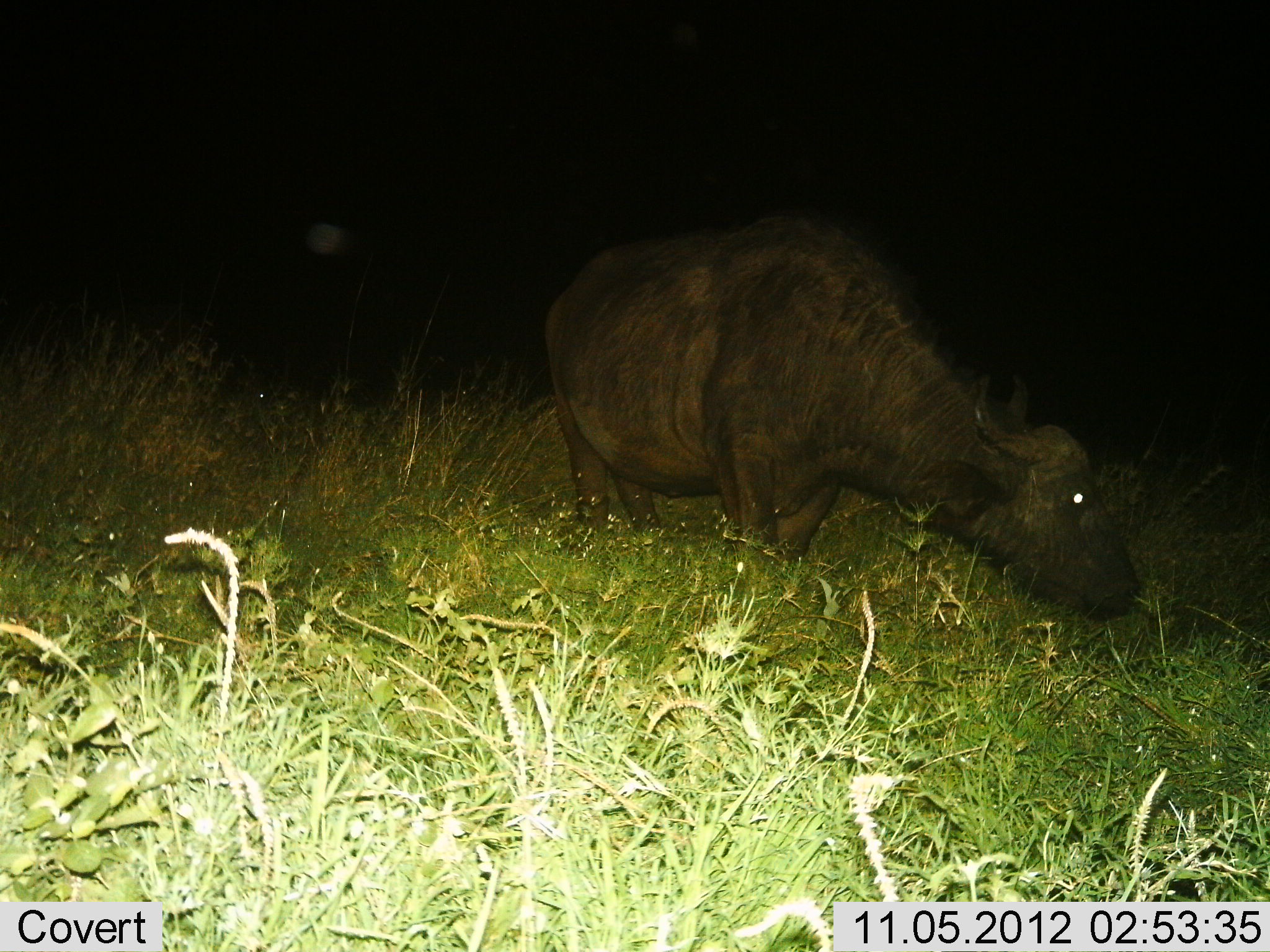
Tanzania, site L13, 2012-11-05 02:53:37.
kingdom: Animalia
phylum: Chordata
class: Mammalia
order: Artiodactyla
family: Bovidae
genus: Syncerus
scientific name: Syncerus caffer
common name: cape buffalo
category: buffalo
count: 1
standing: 55%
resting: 0%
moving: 0%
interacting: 0%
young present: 0%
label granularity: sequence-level